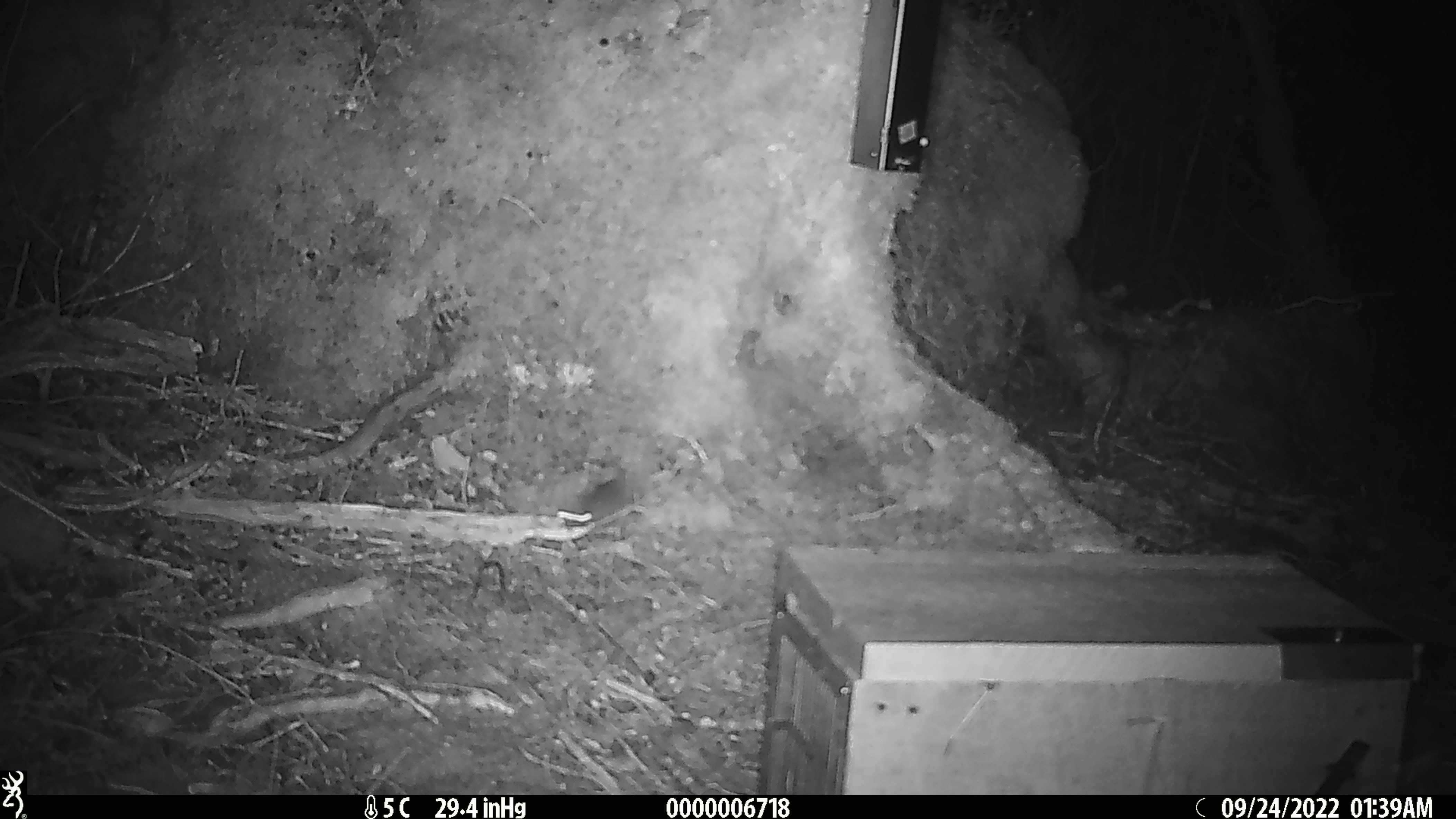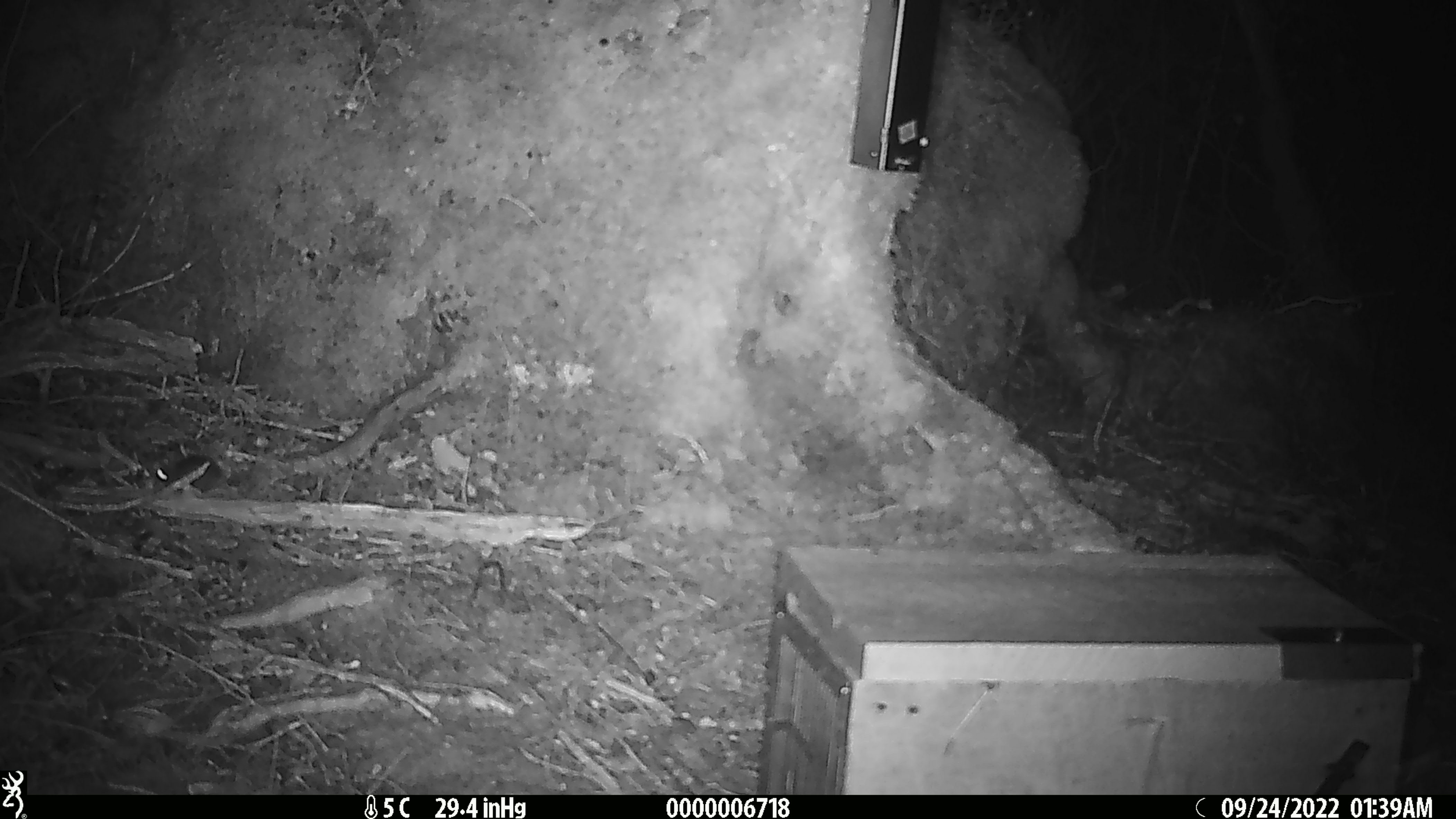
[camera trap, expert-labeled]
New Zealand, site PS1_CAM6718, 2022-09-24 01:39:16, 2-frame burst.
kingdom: Animalia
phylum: Chordata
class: Mammalia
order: Rodentia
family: Muridae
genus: Mus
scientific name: Mus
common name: mouse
Mouse (Mus).